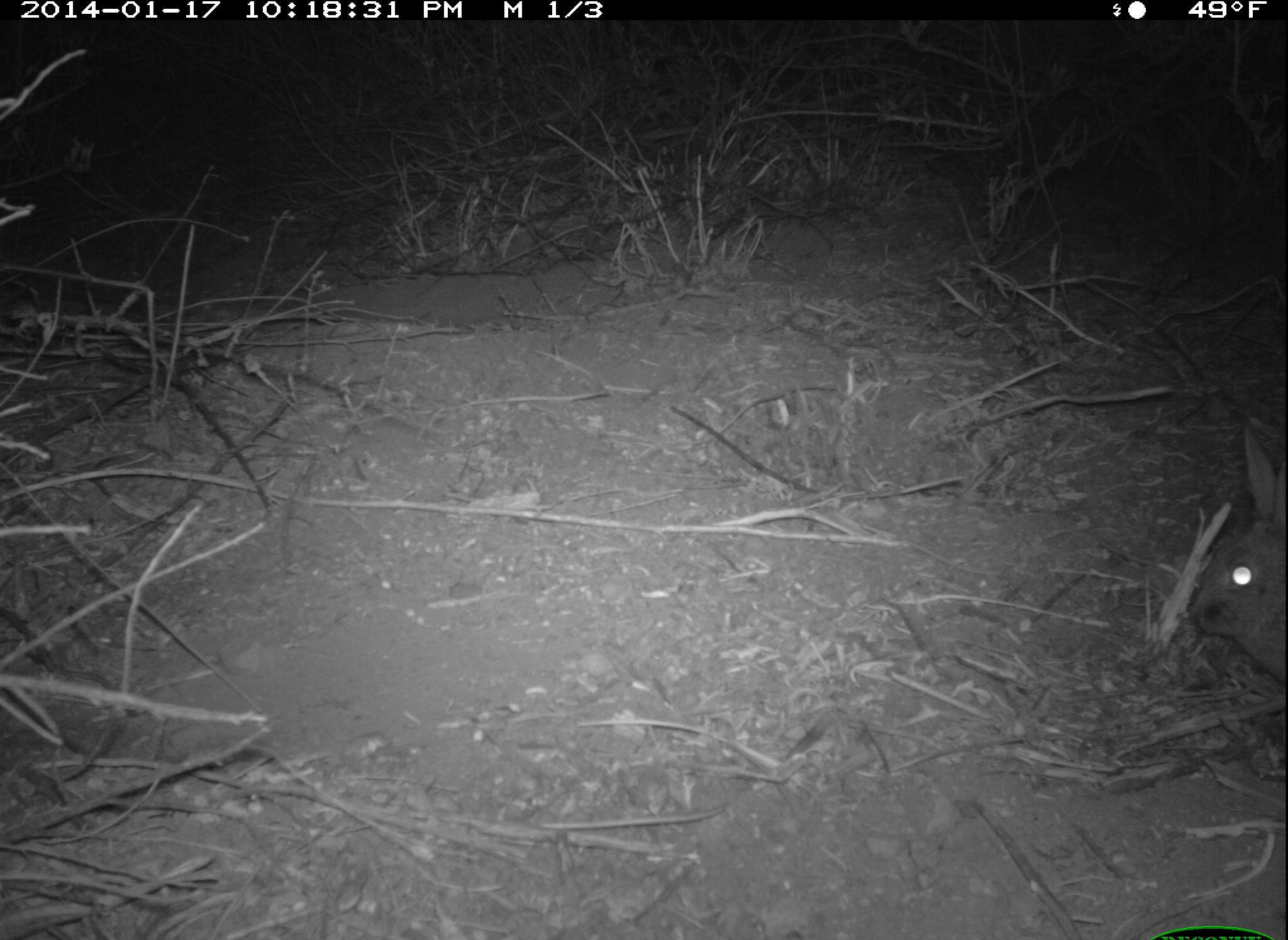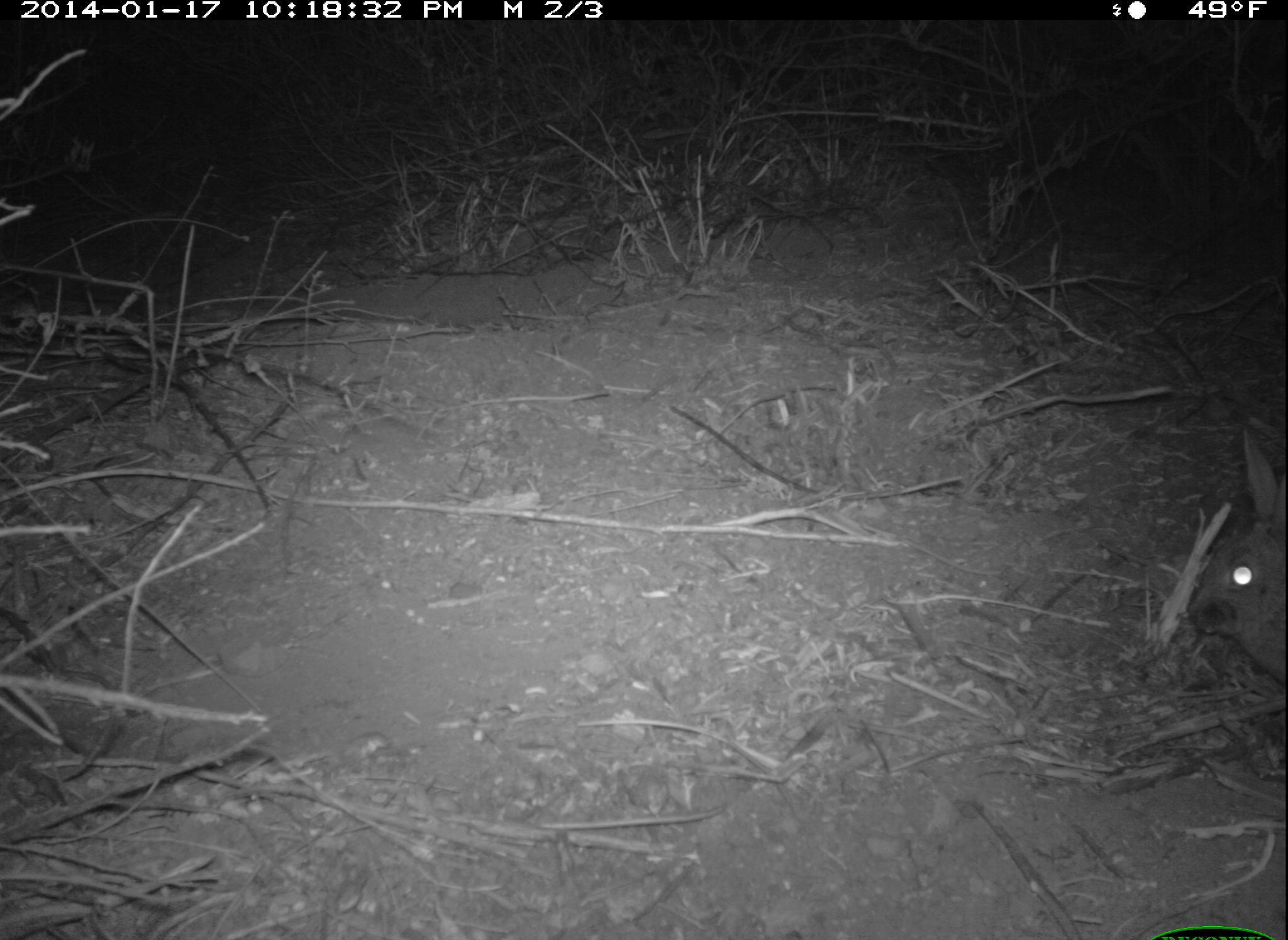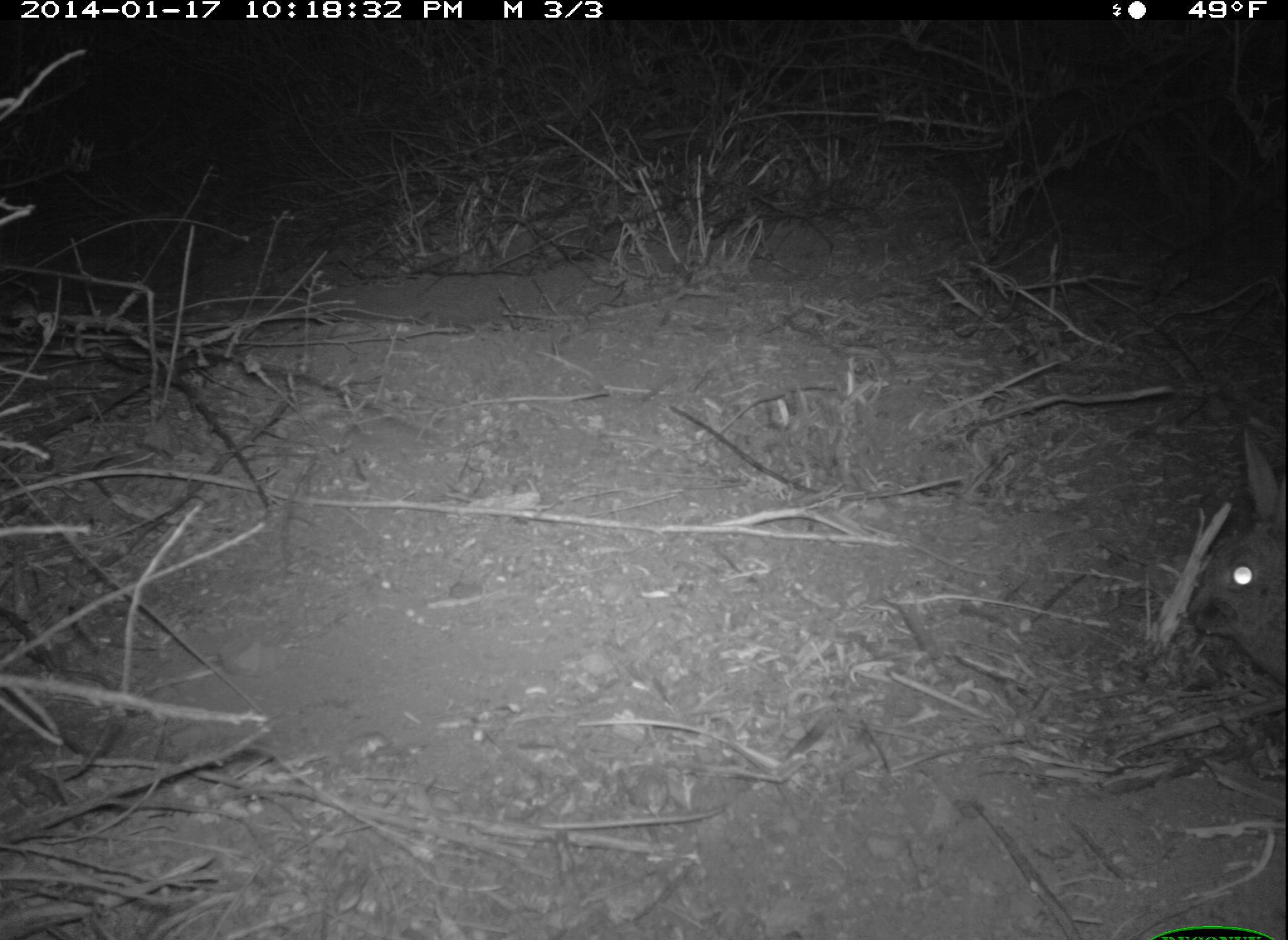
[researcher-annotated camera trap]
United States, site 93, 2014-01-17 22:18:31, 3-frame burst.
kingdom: Animalia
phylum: Chordata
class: Mammalia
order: Lagomorpha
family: Leporidae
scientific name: Leporidae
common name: rabbits and hares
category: rabbit